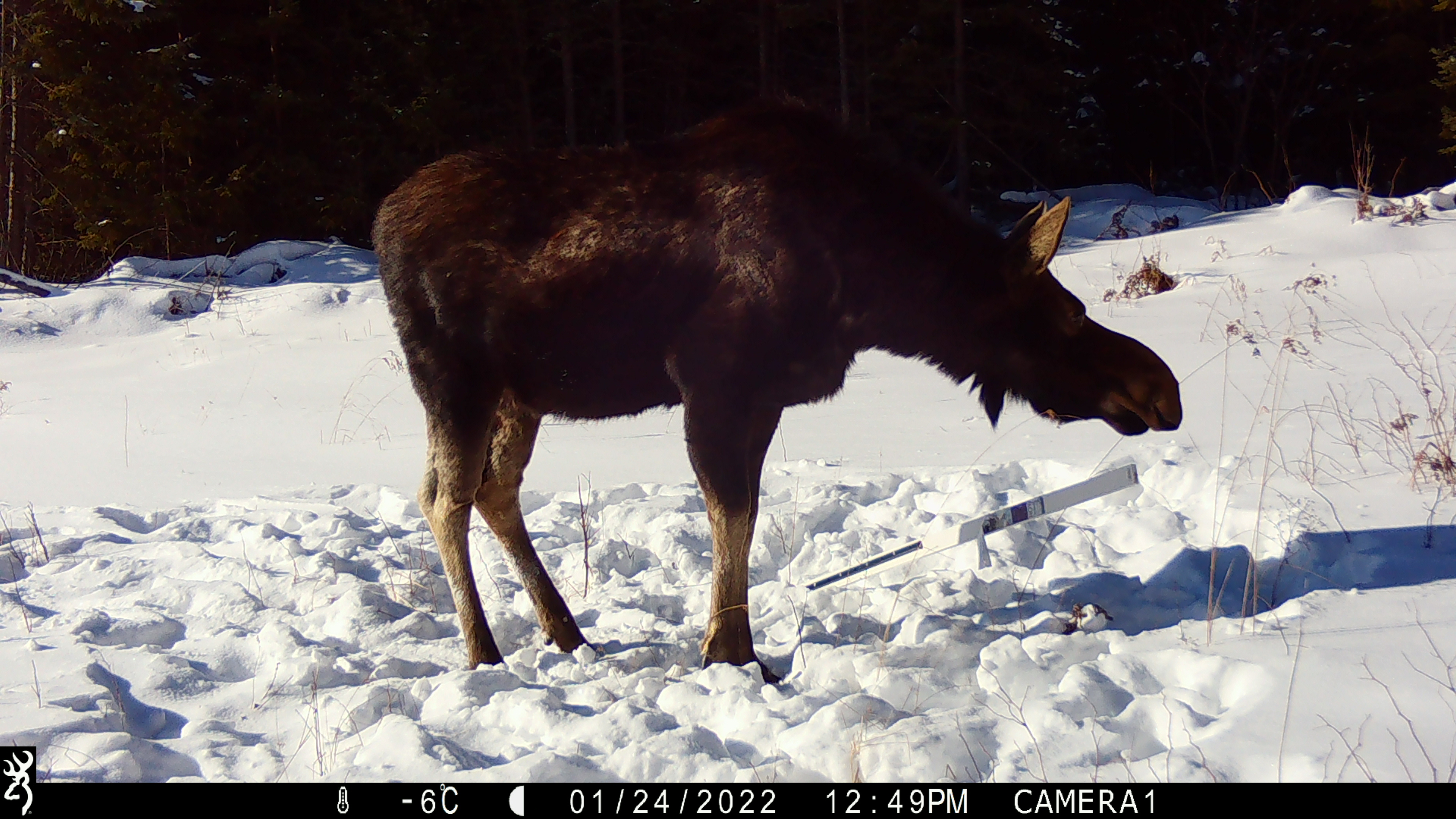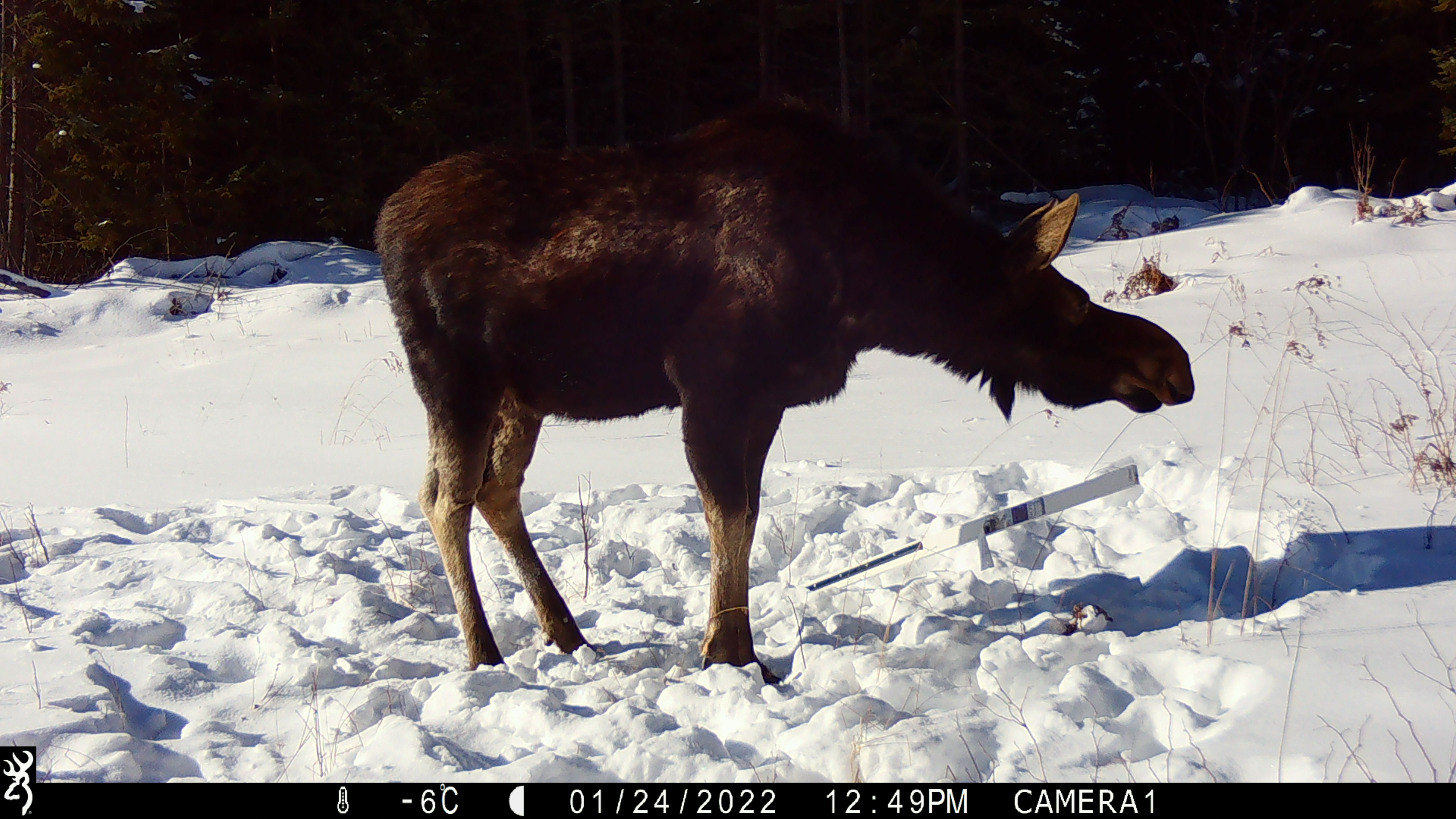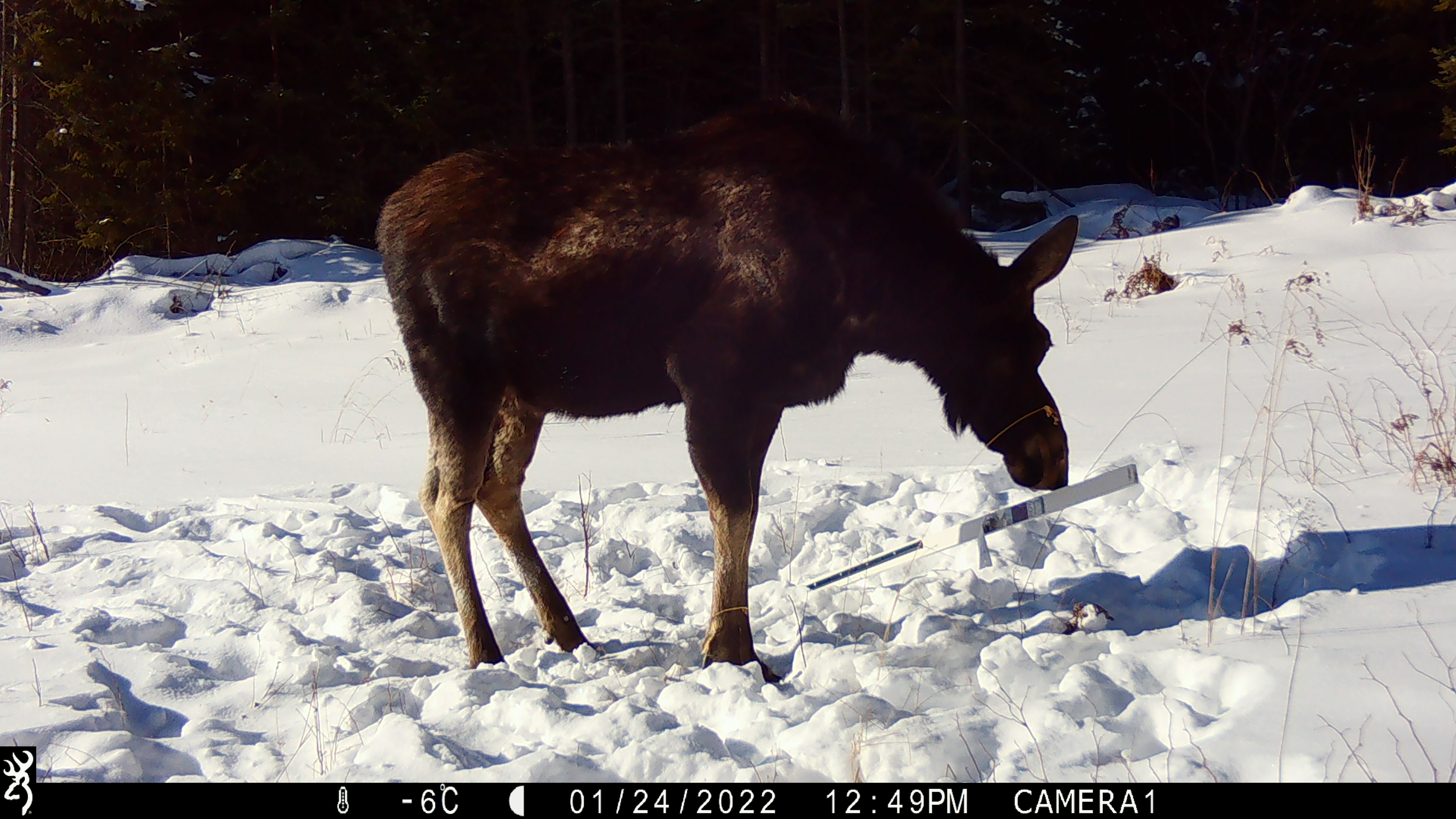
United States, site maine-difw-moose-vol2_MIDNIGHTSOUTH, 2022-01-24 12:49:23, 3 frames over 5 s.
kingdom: Animalia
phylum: Chordata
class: Mammalia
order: Artiodactyla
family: Cervidae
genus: Alces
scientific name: Alces alces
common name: moose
Moose (Alces alces).